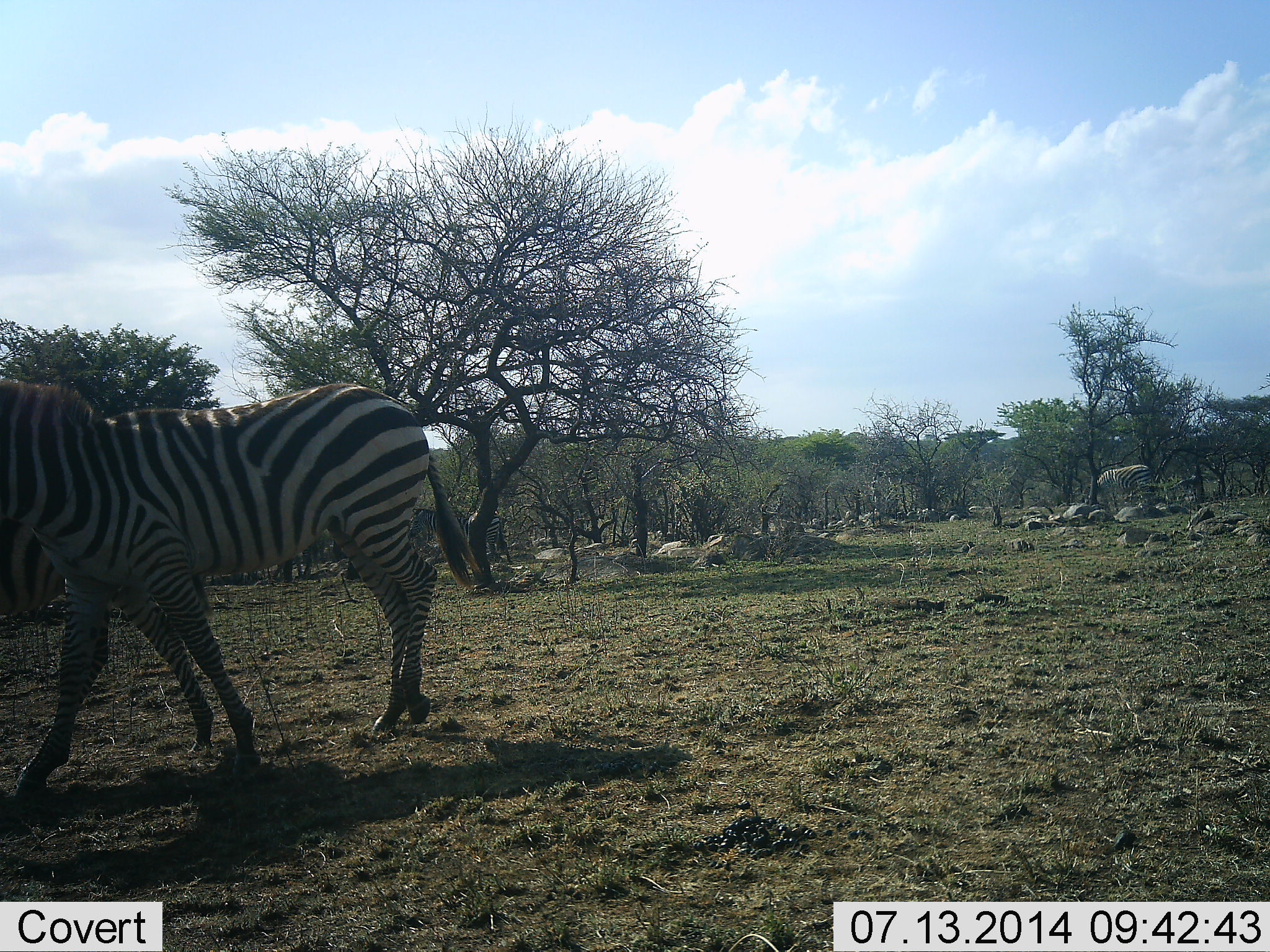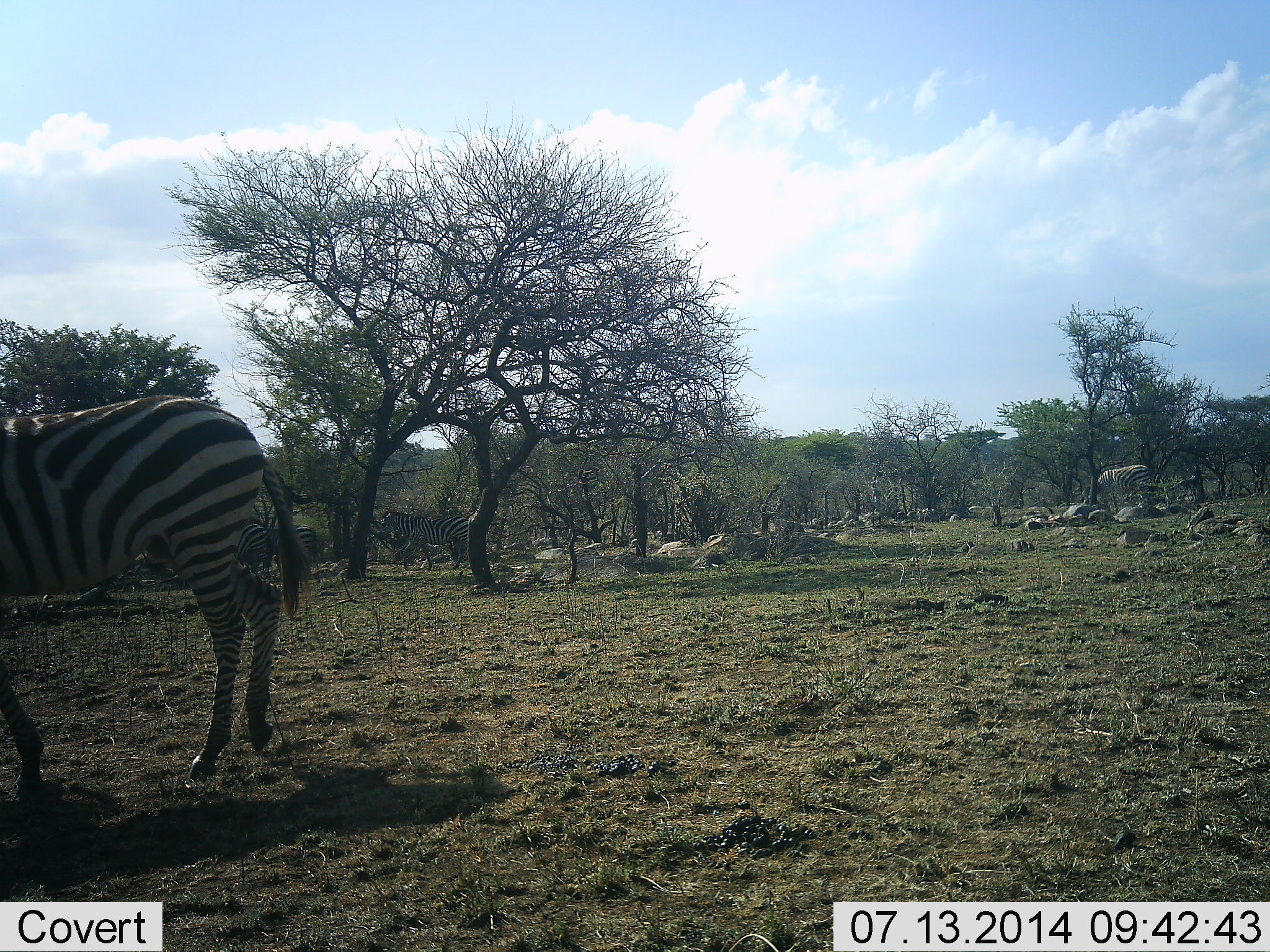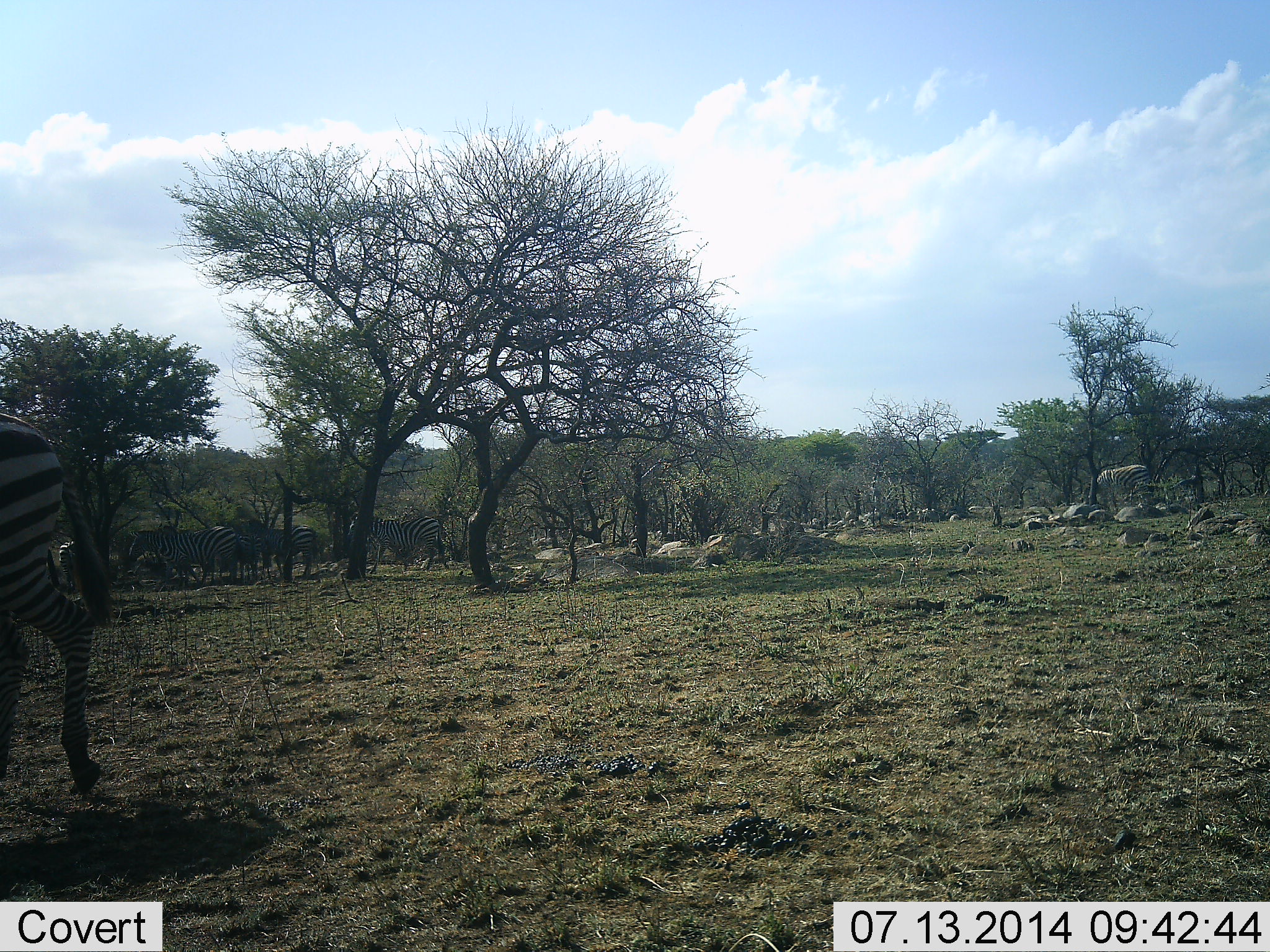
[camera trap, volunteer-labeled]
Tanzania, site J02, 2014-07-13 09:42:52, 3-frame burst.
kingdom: Animalia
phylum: Chordata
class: Mammalia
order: Perissodactyla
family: Equidae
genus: Equus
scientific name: Equus quagga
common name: plains zebra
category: zebra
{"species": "zebra (plains zebra) (Equus quagga)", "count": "7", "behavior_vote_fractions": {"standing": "40%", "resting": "0%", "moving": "100%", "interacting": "0%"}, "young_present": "0%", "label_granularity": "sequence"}